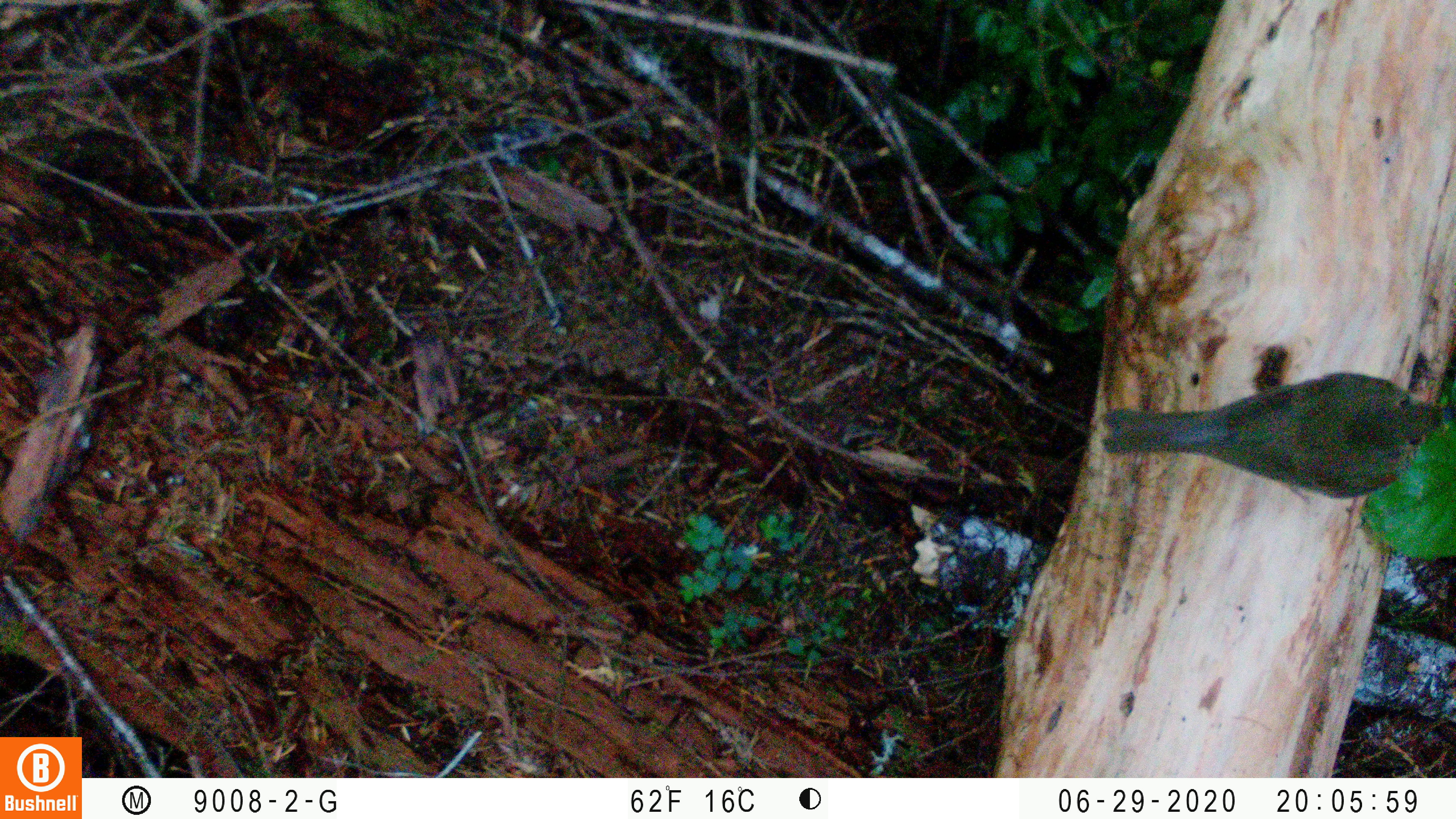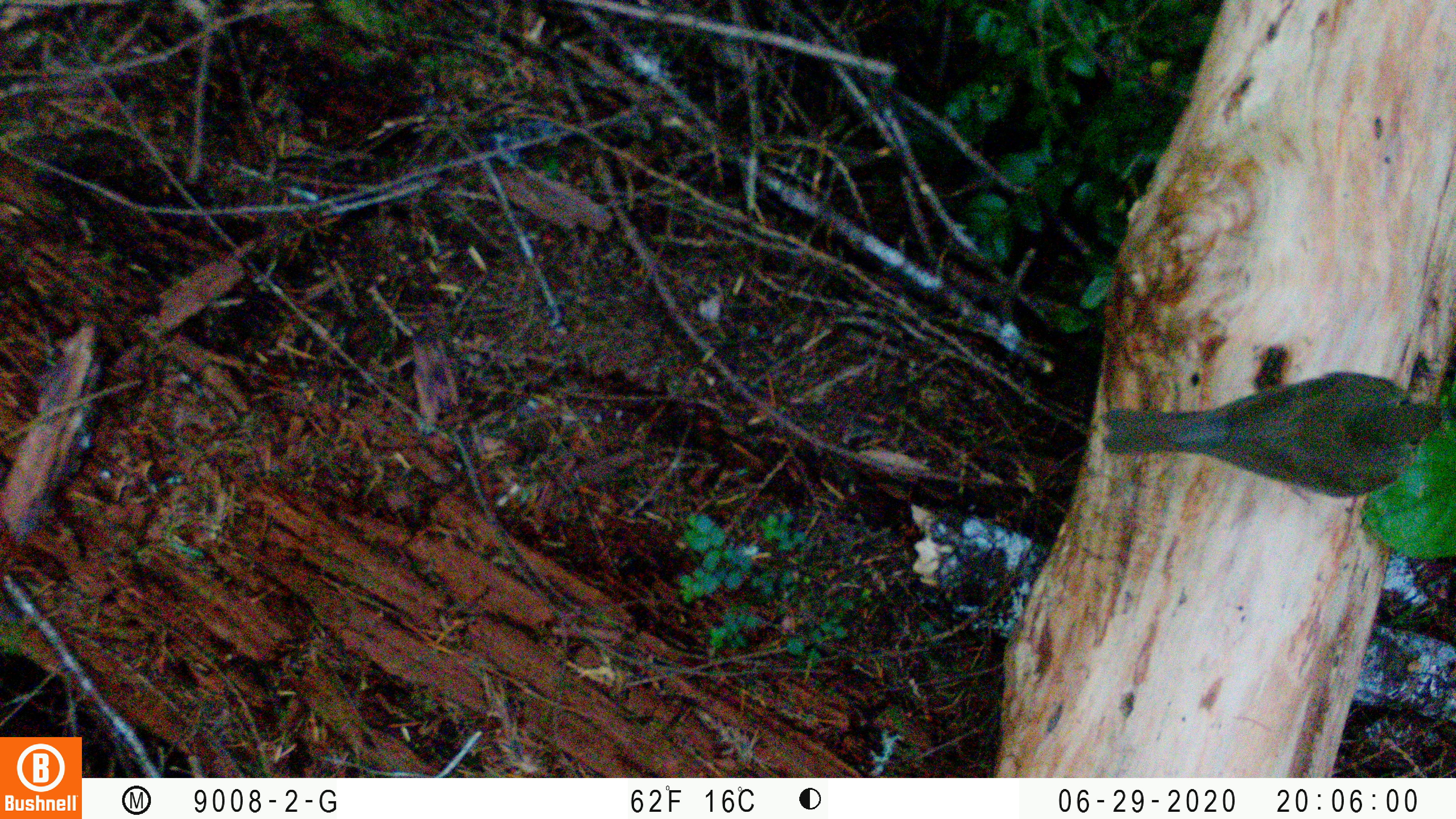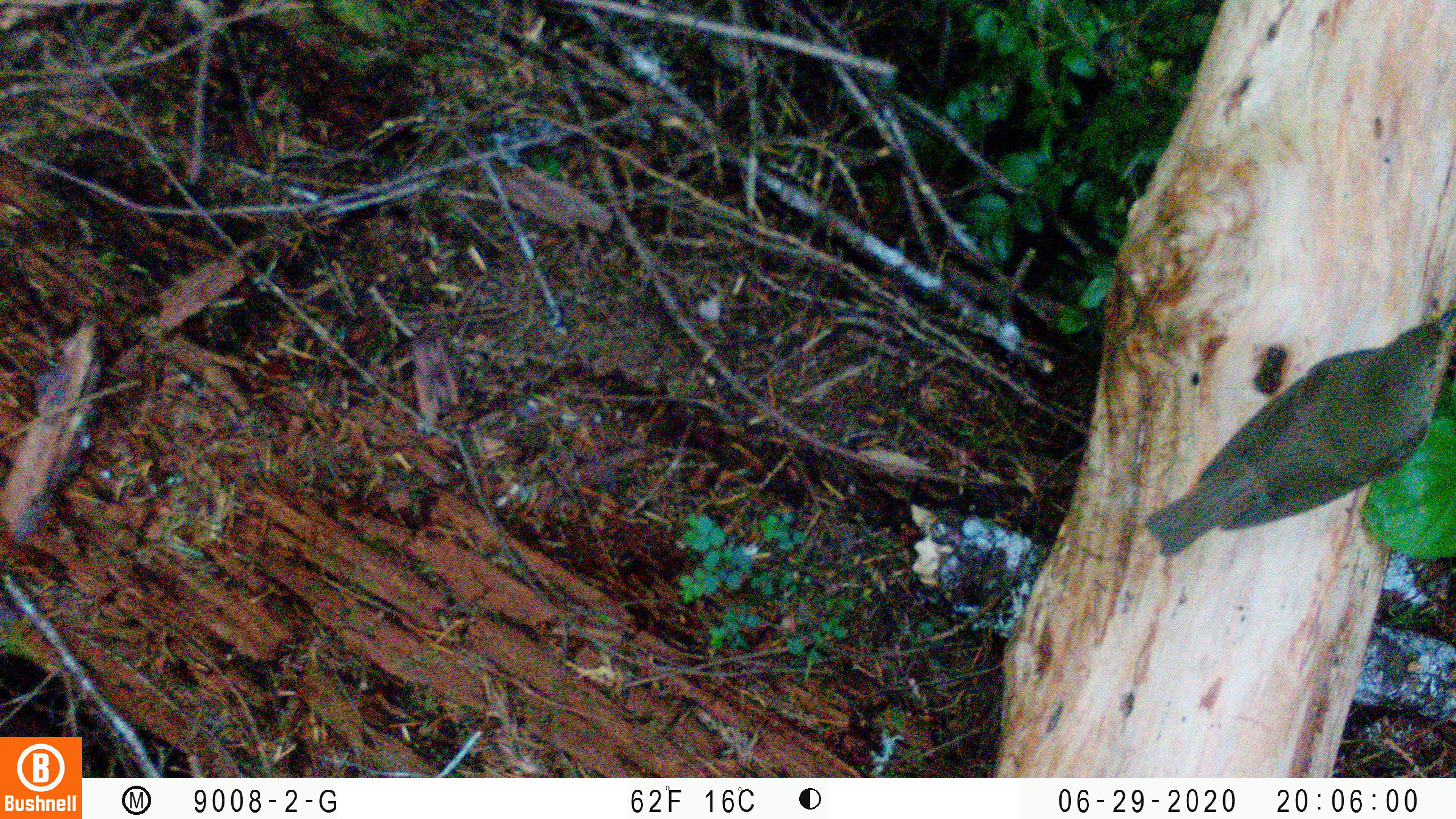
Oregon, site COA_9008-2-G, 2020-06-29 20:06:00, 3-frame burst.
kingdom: Animalia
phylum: Chordata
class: Aves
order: Passeriformes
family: Turdidae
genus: Catharus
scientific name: Catharus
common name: brown thrushes and nightingale-thrushes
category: catharus species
Catharus species (brown thrushes and nightingale-thrushes) (Catharus).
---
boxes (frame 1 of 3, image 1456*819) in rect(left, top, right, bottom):
catharus species: rect(1099, 362, 1454, 509)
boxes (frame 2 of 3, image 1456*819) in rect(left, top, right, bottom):
catharus species: rect(1096, 365, 1454, 512)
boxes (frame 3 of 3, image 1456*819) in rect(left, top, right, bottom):
catharus species: rect(1136, 300, 1455, 563)